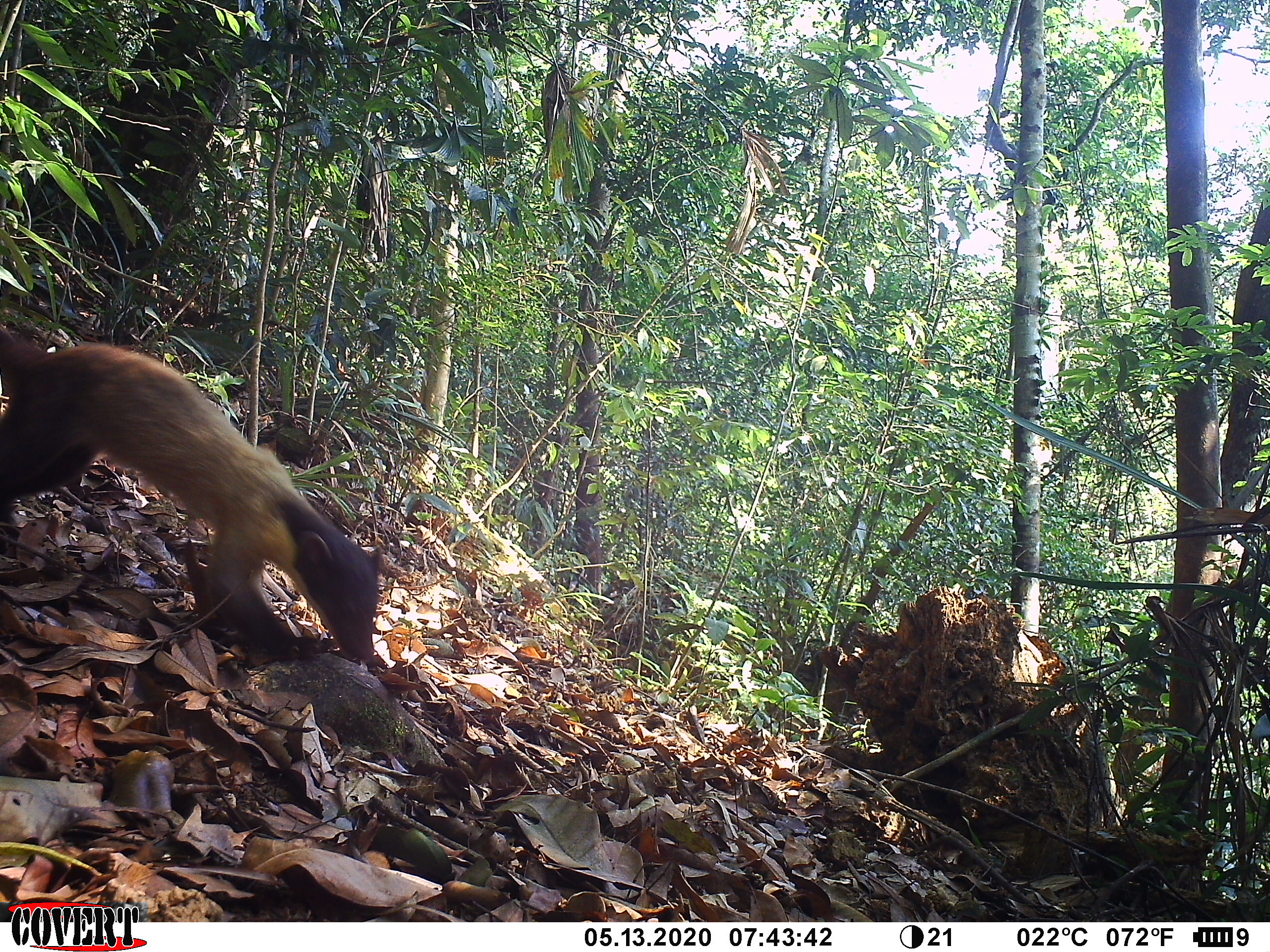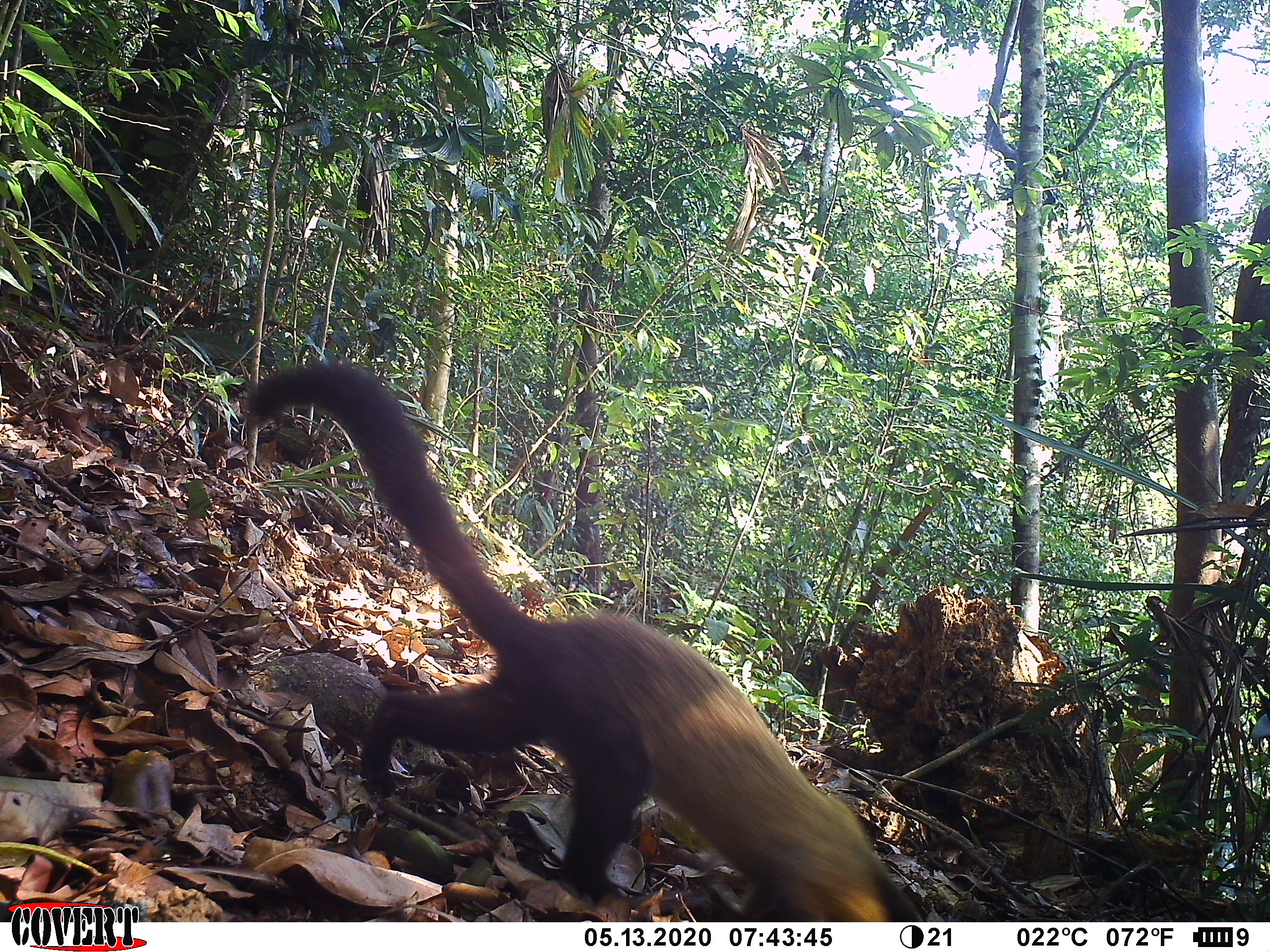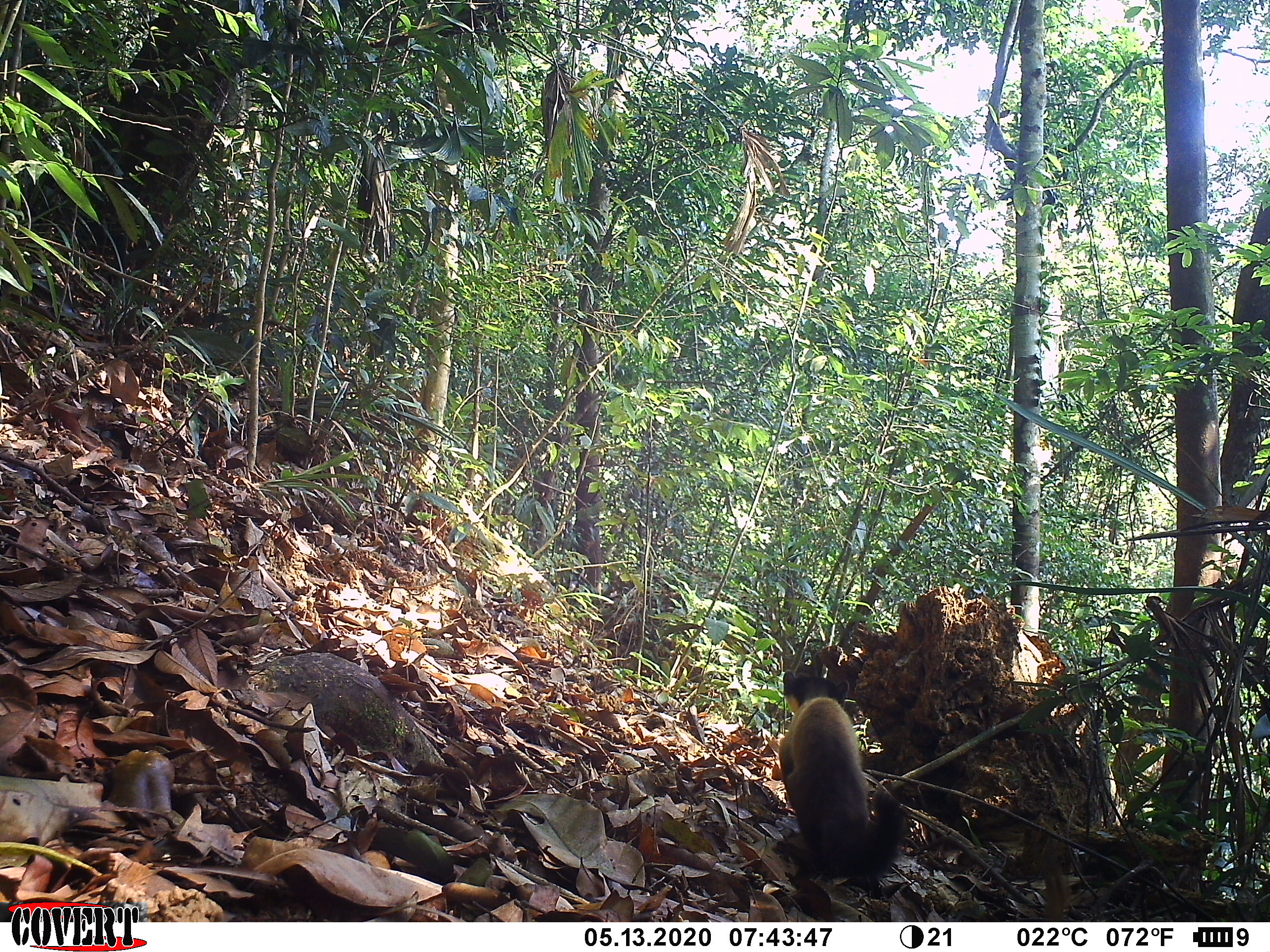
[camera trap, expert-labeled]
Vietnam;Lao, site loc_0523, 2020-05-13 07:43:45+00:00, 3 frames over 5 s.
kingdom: Animalia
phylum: Chordata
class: Mammalia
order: Carnivora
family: Mustelidae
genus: Martes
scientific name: Martes flavigula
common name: yellow-throated marten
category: yellow throated marten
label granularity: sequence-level